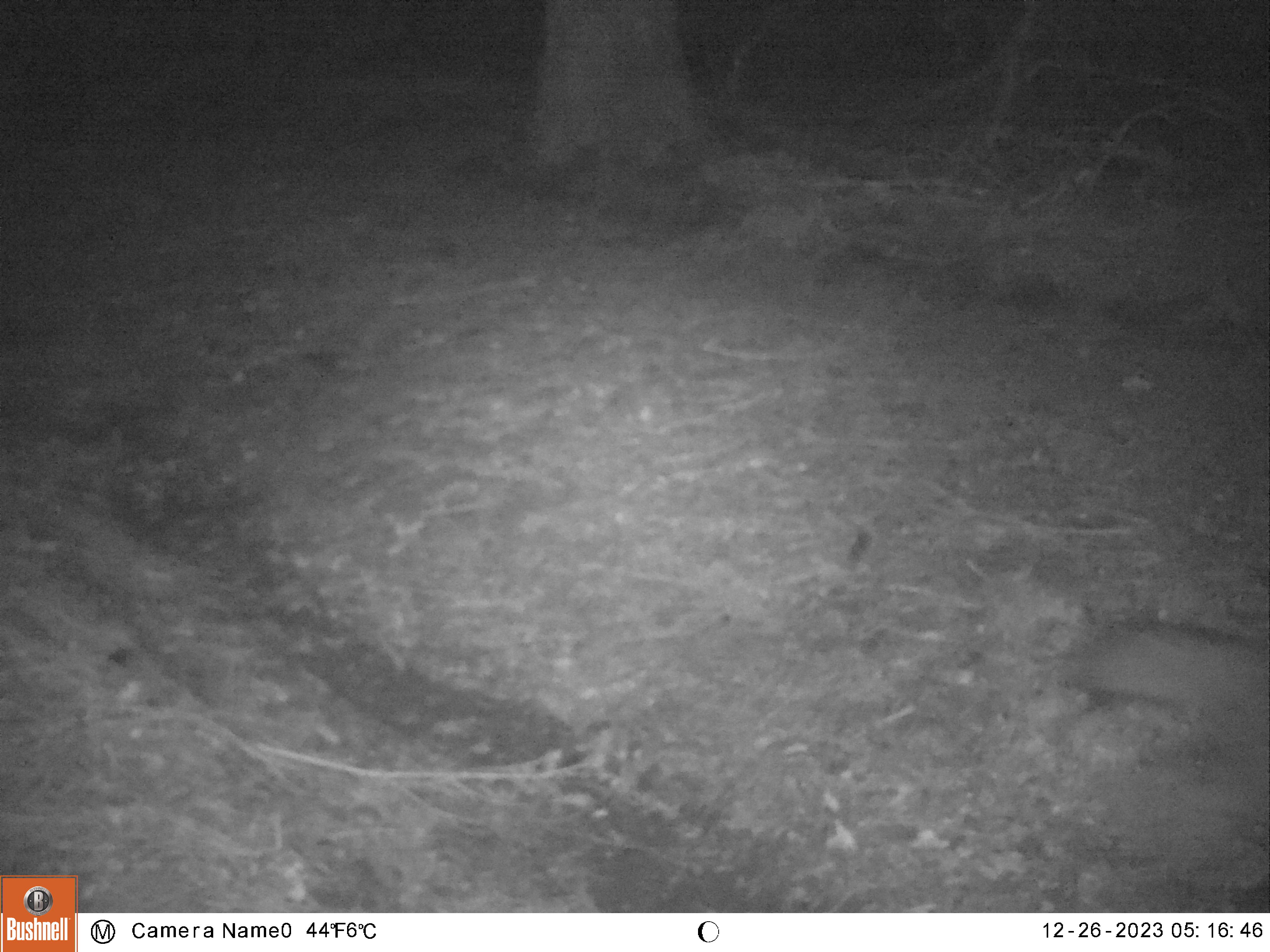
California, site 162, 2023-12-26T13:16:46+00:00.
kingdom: Animalia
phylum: Chordata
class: Mammalia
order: Carnivora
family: Canidae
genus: Urocyon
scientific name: Urocyon cinereoargenteus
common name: gray fox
Gray fox (Urocyon cinereoargenteus).